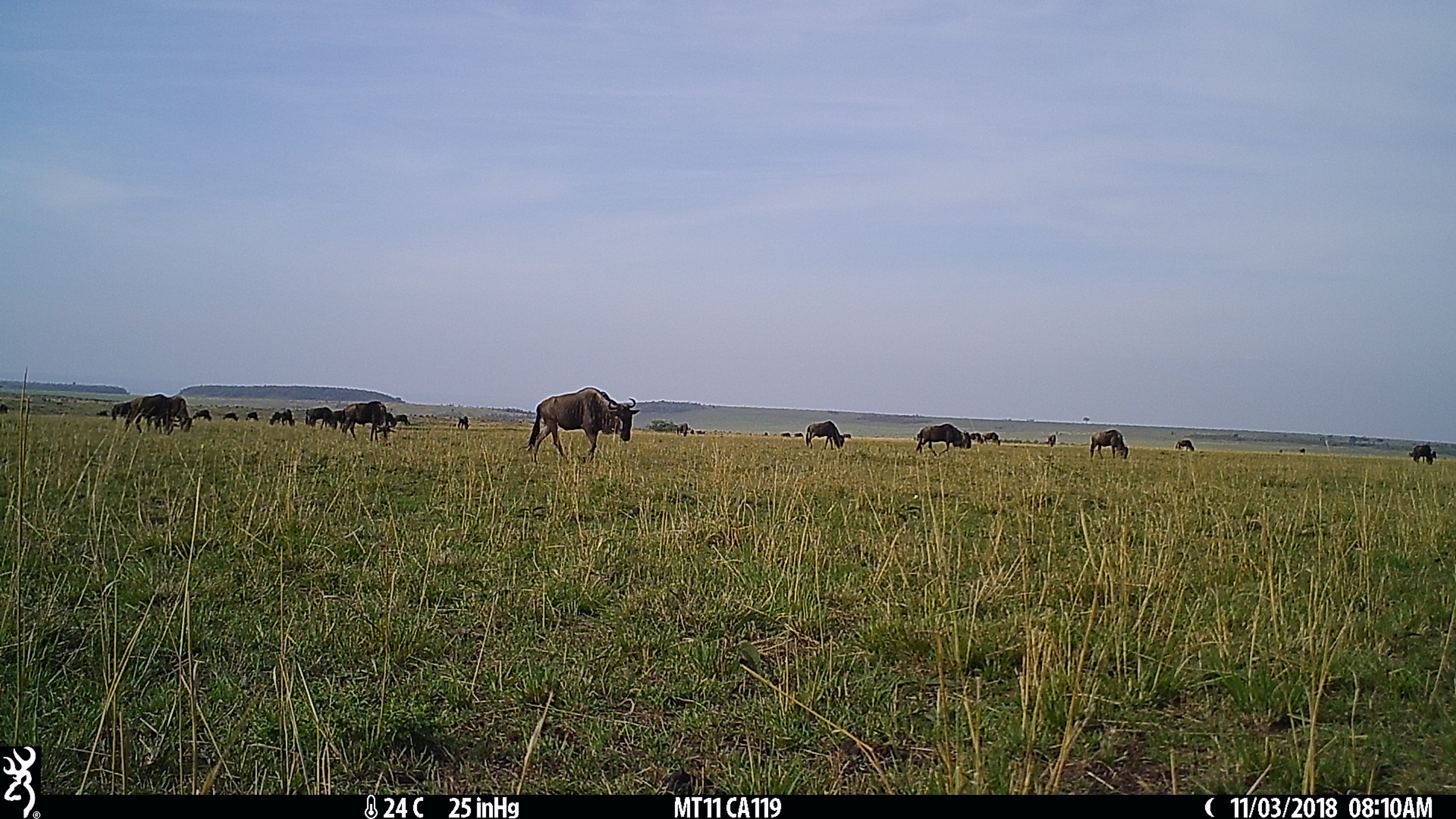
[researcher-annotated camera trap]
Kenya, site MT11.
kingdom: Animalia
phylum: Chordata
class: Mammalia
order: Artiodactyla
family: Bovidae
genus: Connochaetes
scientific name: Connochaetes taurinus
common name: blue wildebeest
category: wildebeest